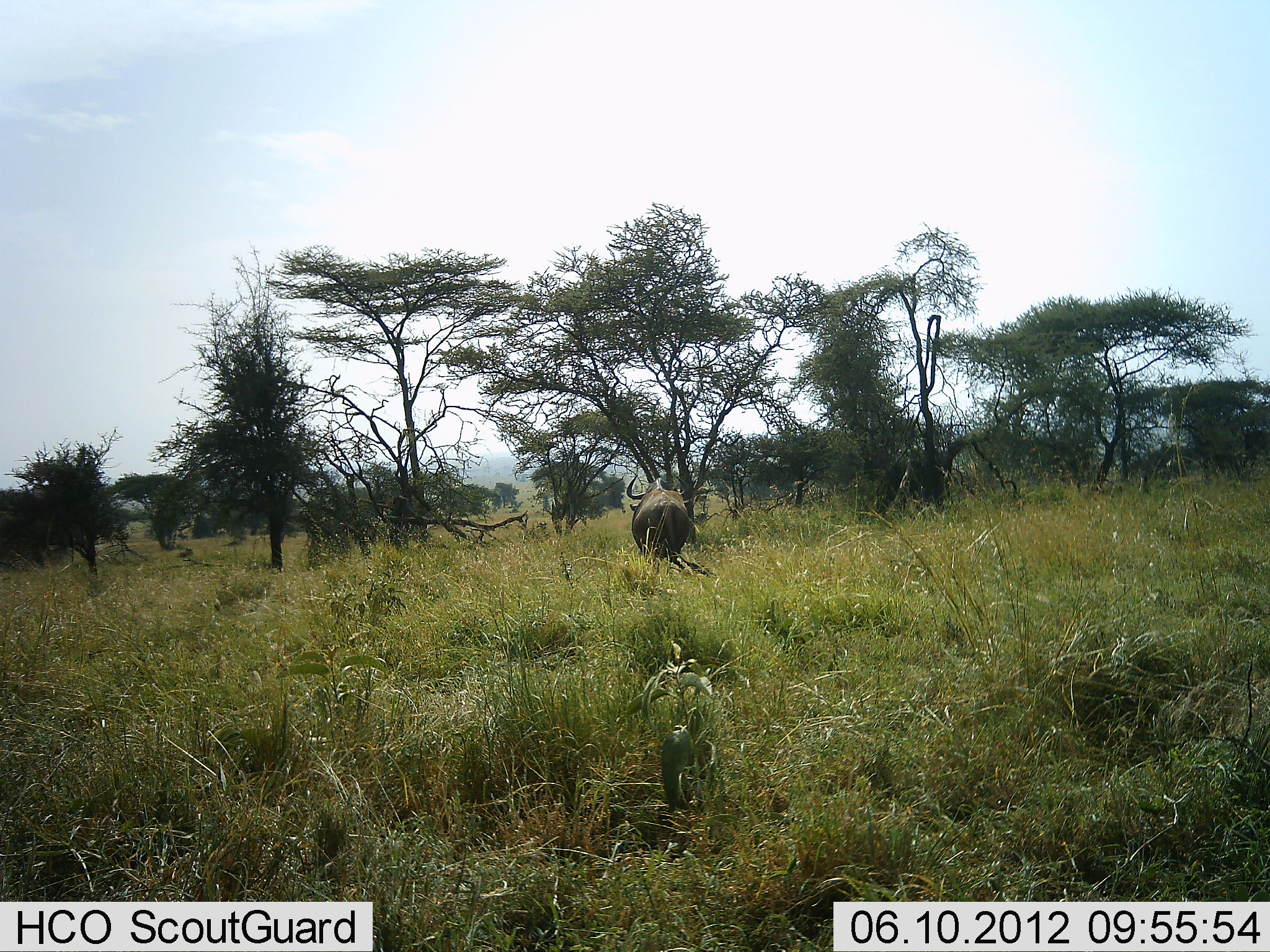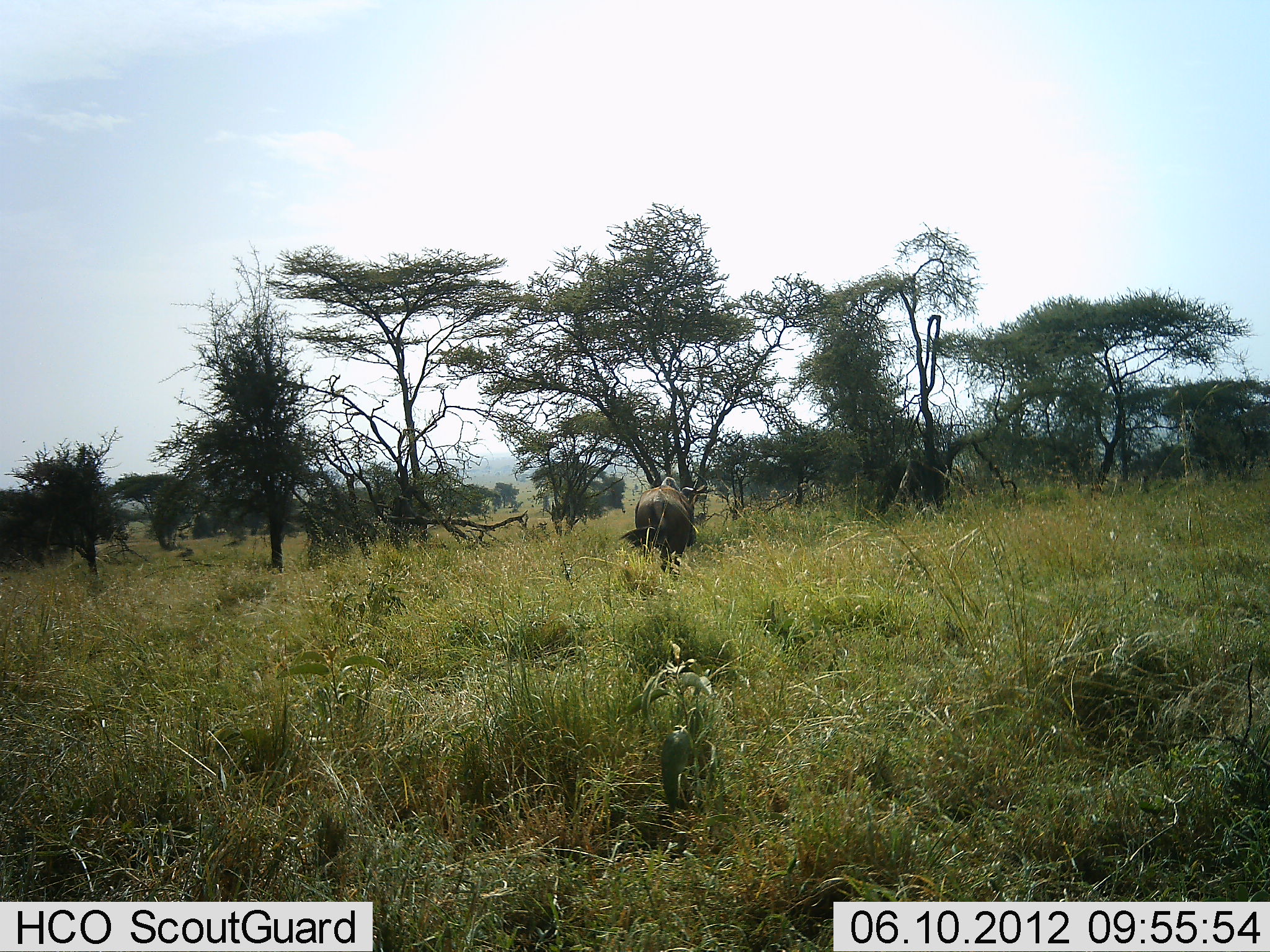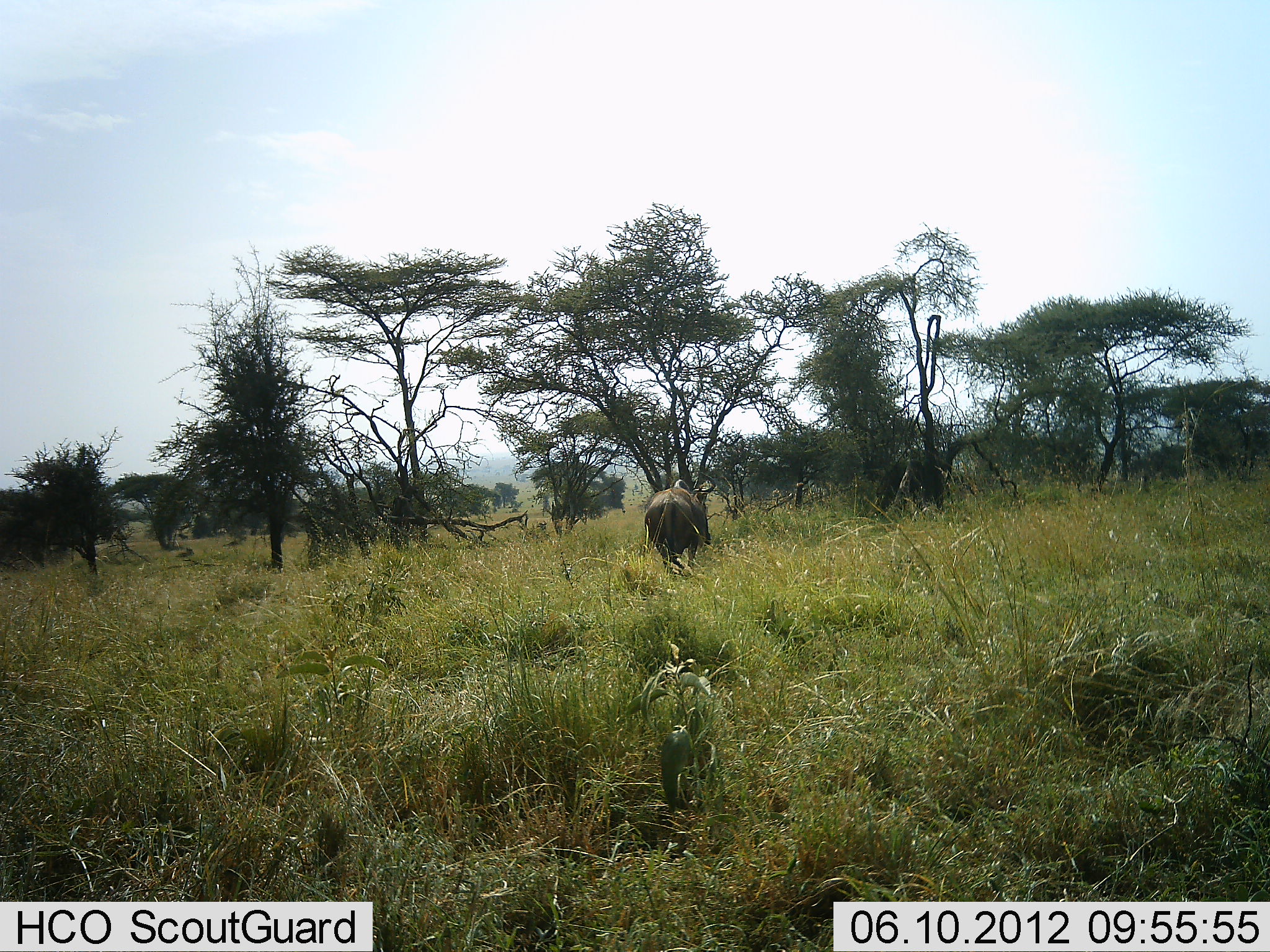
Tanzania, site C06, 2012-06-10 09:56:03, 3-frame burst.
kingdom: Animalia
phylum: Chordata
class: Mammalia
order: Artiodactyla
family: Bovidae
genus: Connochaetes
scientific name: Connochaetes taurinus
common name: blue wildebeest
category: wildebeest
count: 1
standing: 10%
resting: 0%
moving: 90%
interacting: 0%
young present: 0%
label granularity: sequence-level